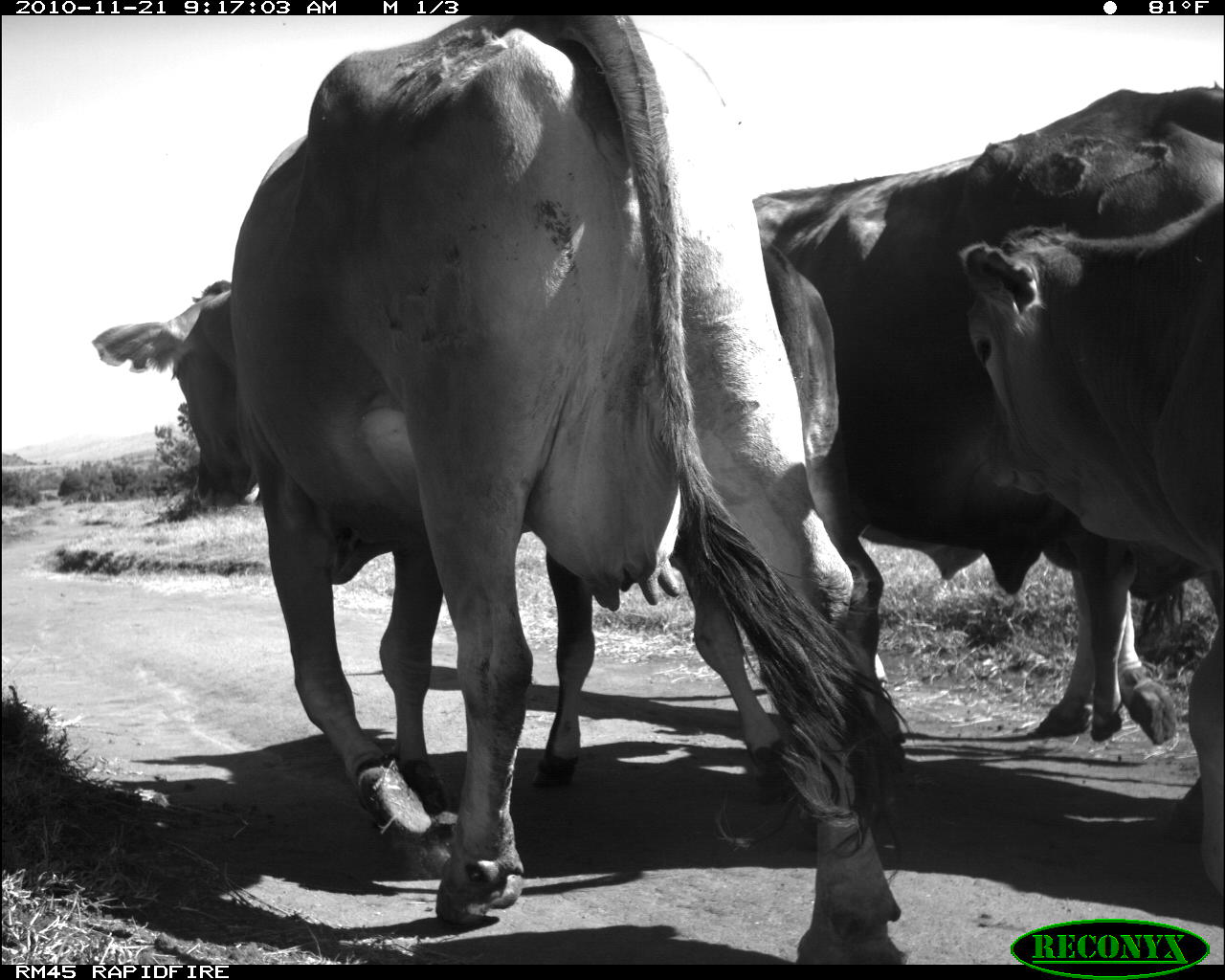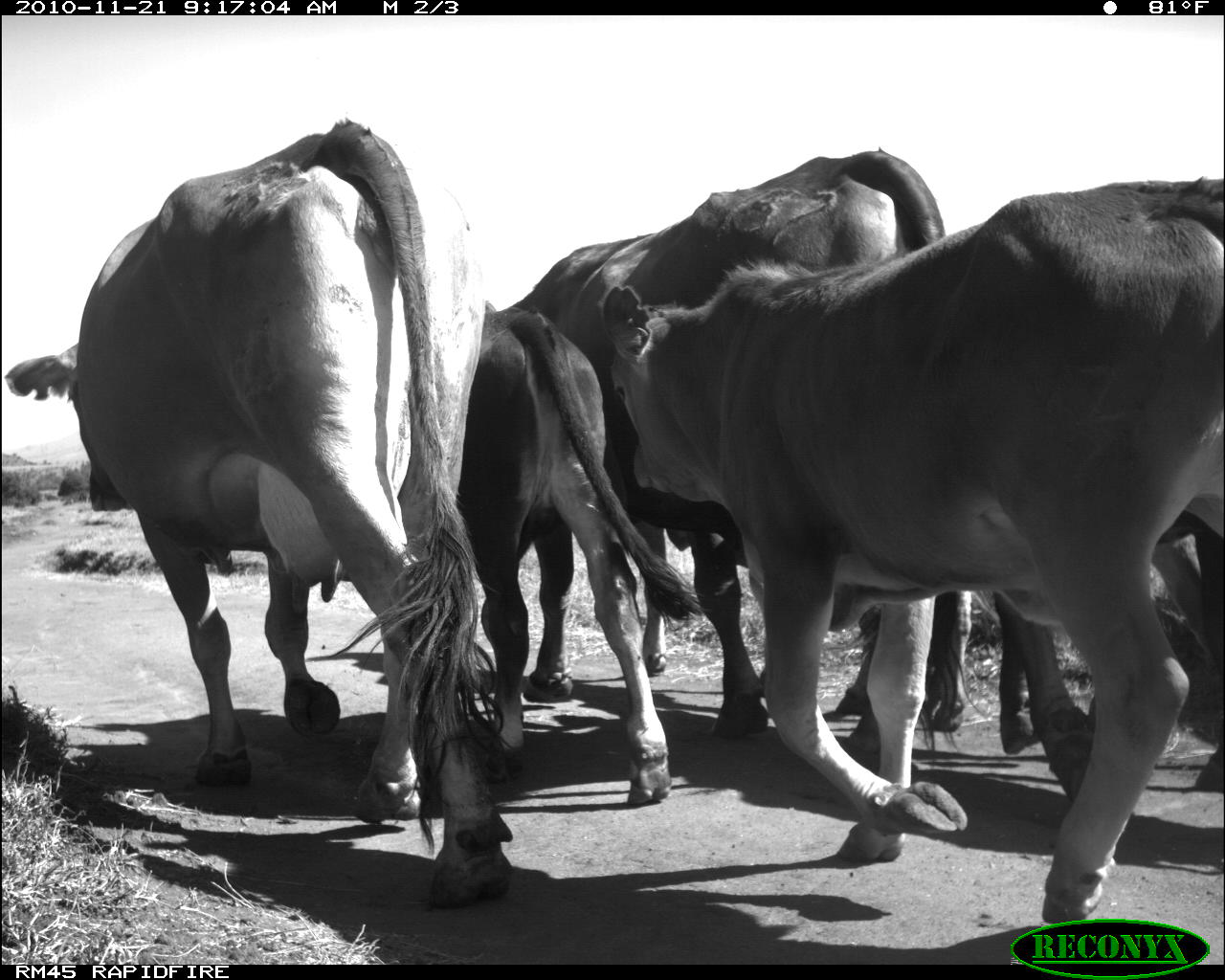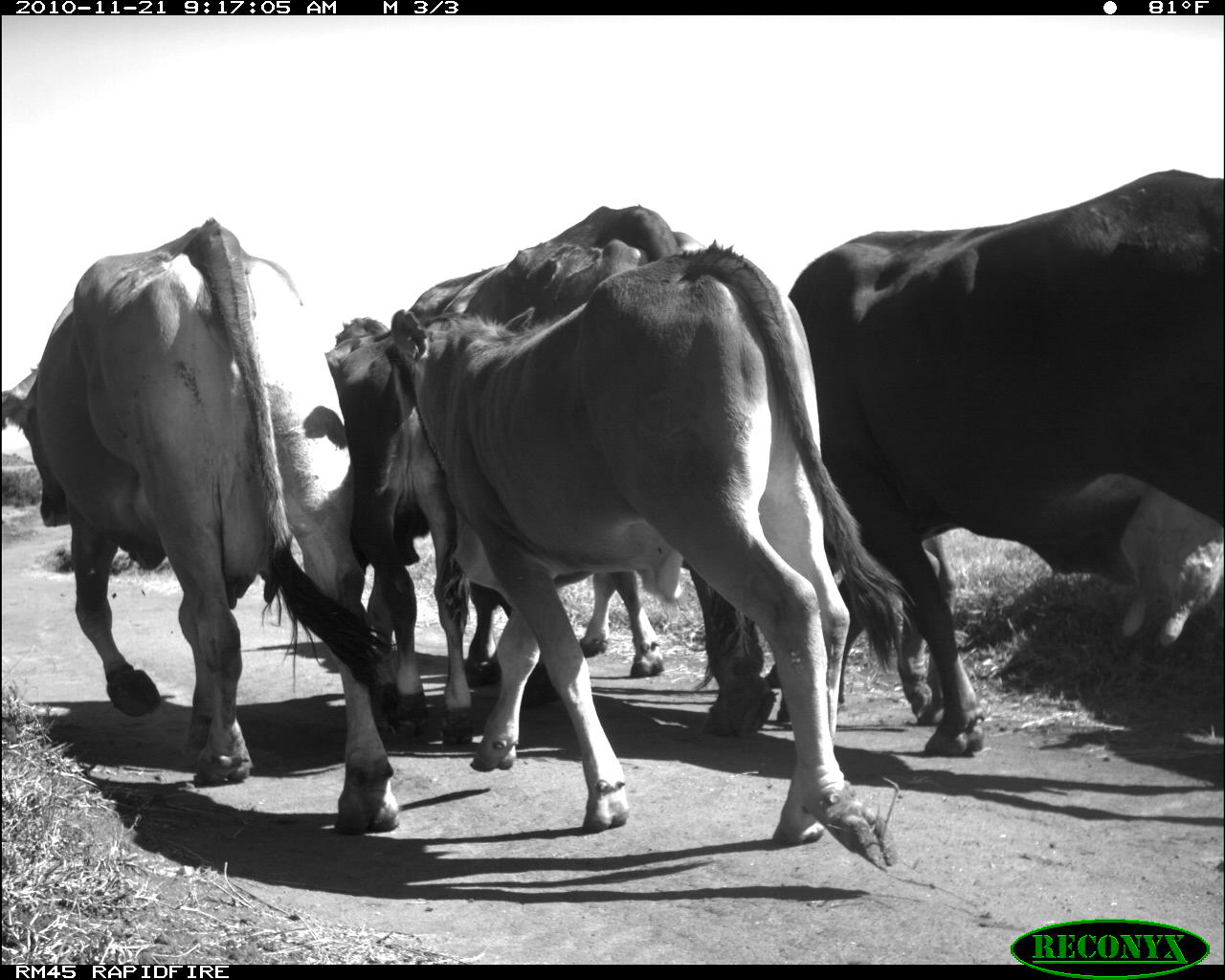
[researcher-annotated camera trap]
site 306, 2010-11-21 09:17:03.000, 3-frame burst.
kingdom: Animalia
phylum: Chordata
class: Mammalia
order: Artiodactyla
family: Bovidae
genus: Bos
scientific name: Bos taurus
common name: domestic cattle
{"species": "Bos taurus (domestic cattle)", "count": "4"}